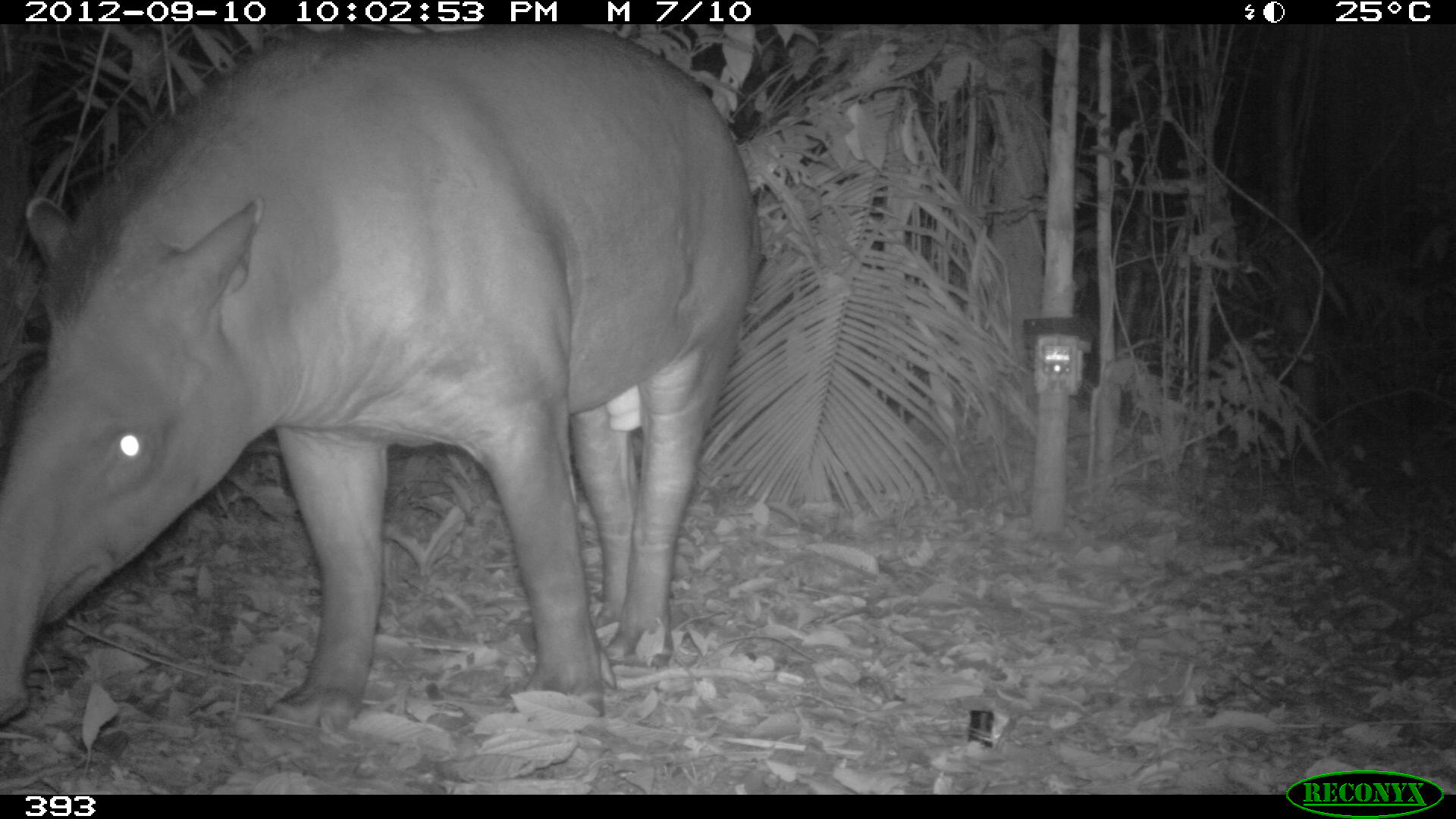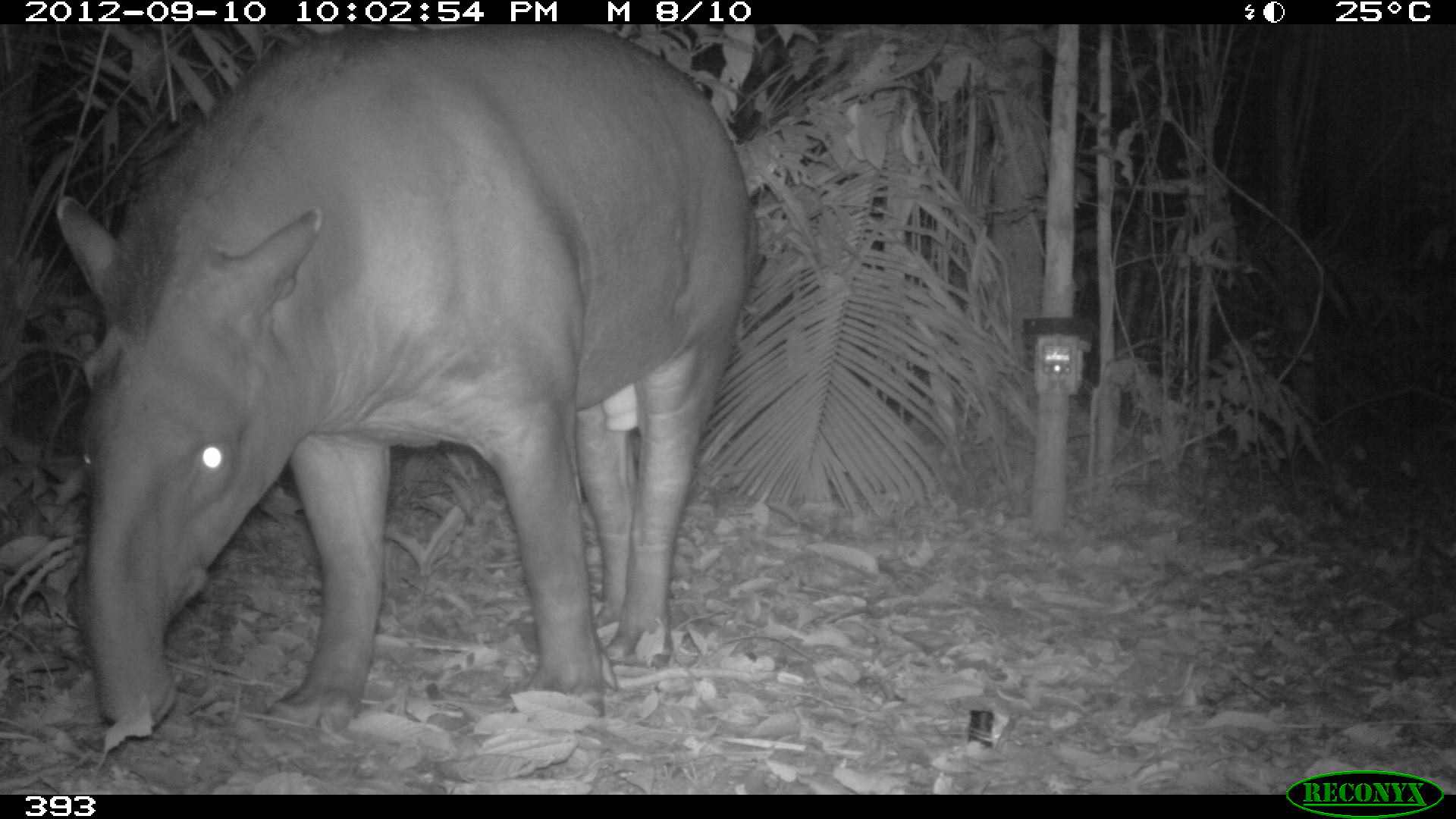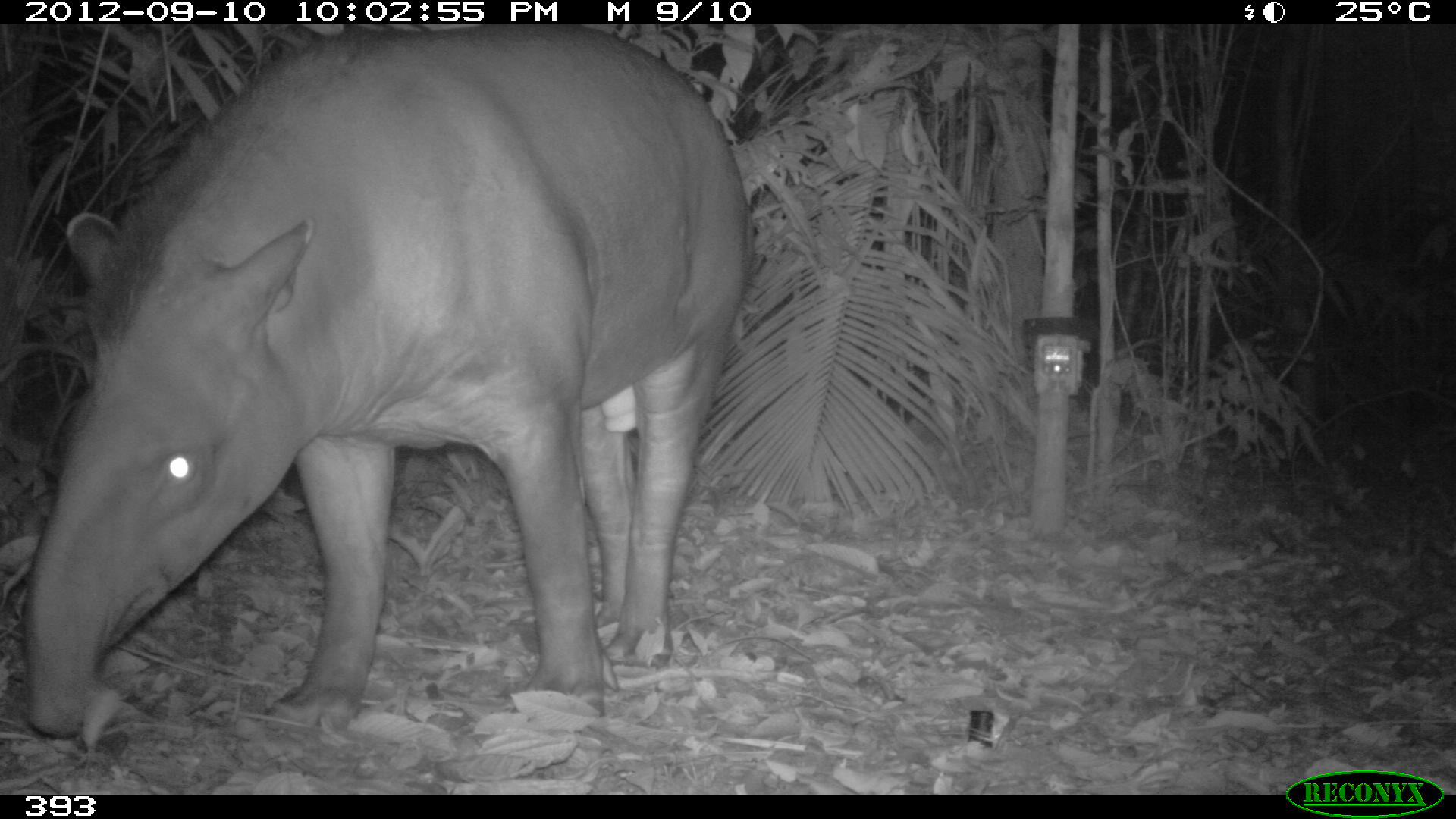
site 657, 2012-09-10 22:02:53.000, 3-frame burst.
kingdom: Animalia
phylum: Chordata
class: Mammalia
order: Perissodactyla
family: Tapiridae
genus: Tapirus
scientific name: Tapirus terrestris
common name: south american tapir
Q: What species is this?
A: Tapirus terrestris (south american tapir).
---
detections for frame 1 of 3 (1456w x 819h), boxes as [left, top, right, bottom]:
tapirus terrestris: [0, 30, 759, 737]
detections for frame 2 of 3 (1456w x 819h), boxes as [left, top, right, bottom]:
tapirus terrestris: [49, 22, 766, 740]